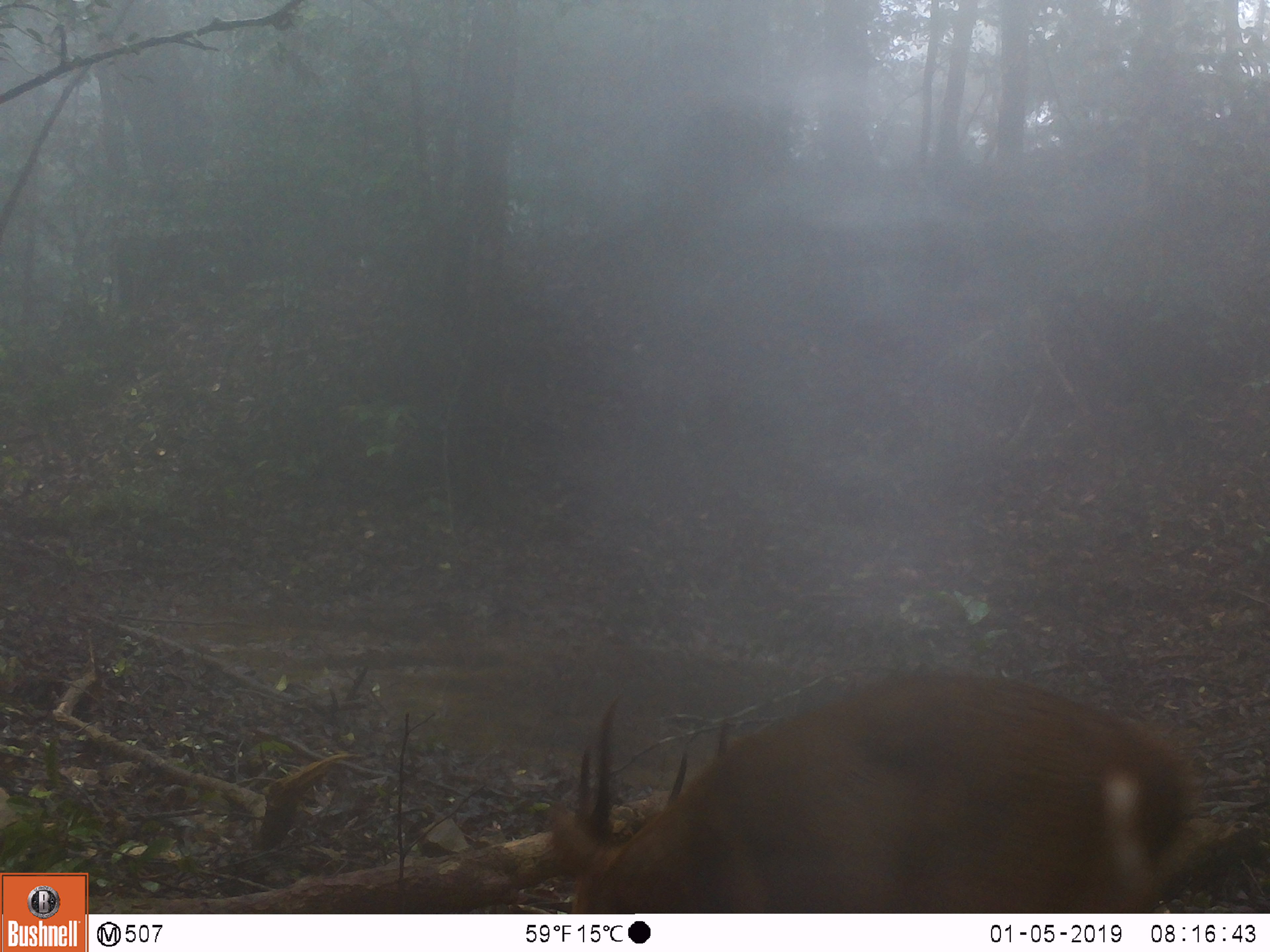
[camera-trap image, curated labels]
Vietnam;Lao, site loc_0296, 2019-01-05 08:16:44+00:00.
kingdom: Animalia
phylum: Chordata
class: Mammalia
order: Artiodactyla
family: Cervidae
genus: Muntiacus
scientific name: Muntiacus vuquangensis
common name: large-antlered muntjac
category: large antlered muntjac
Large antlered muntjac (large-antlered muntjac) (Muntiacus vuquangensis). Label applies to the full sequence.